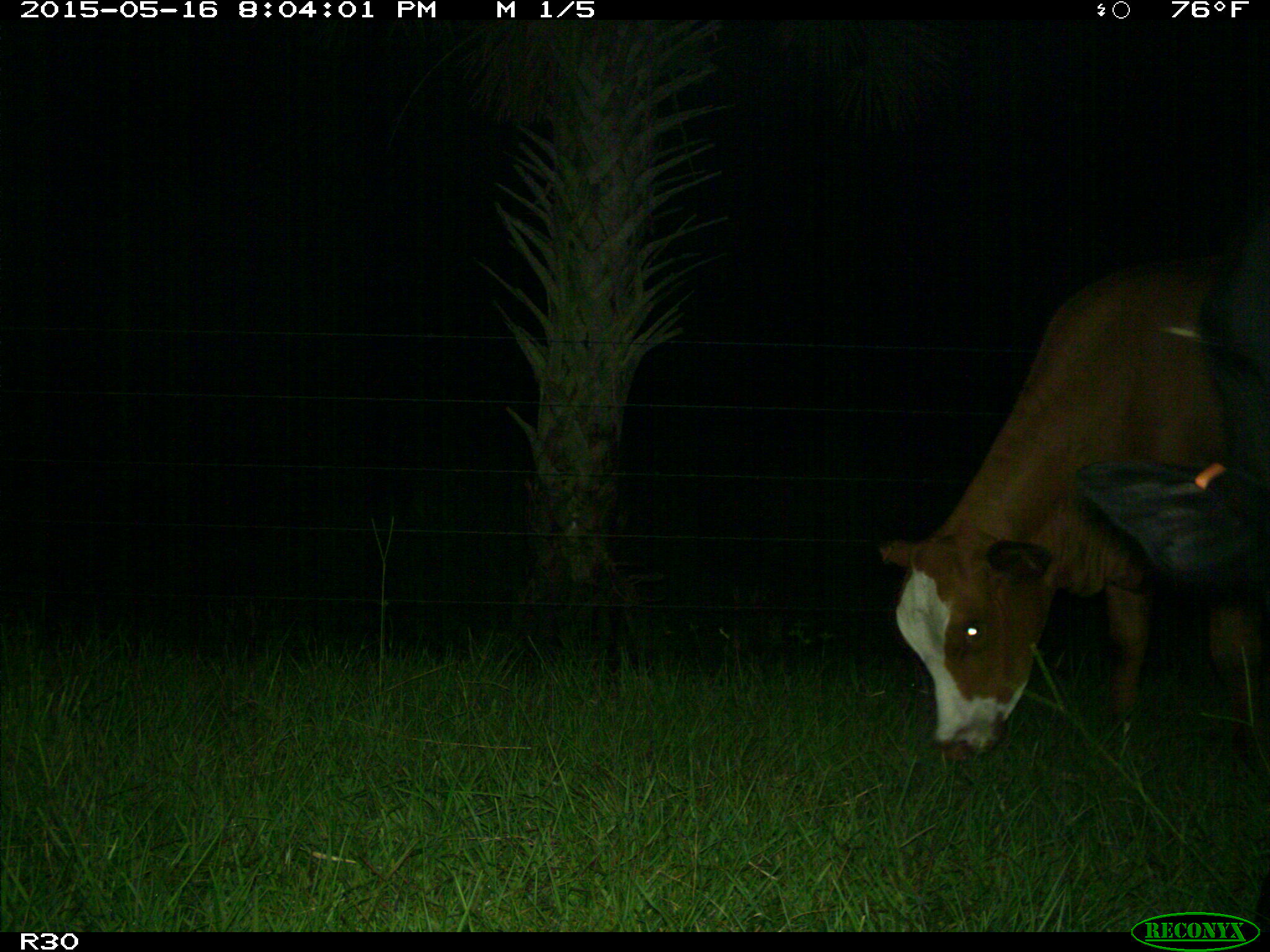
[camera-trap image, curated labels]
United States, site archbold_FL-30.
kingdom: Animalia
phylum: Chordata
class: Mammalia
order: Artiodactyla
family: Bovidae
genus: Bos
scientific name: Bos taurus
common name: domestic cow